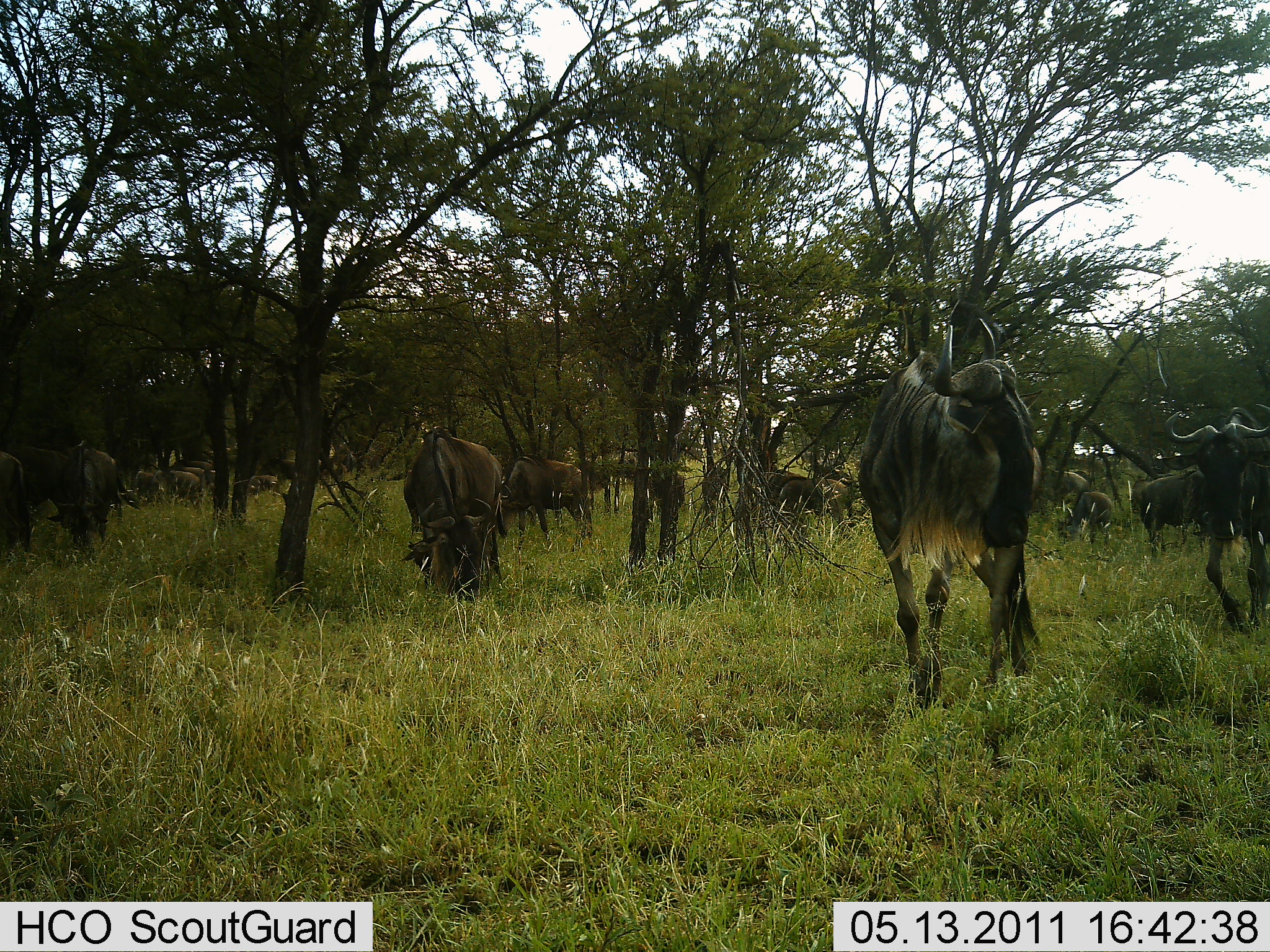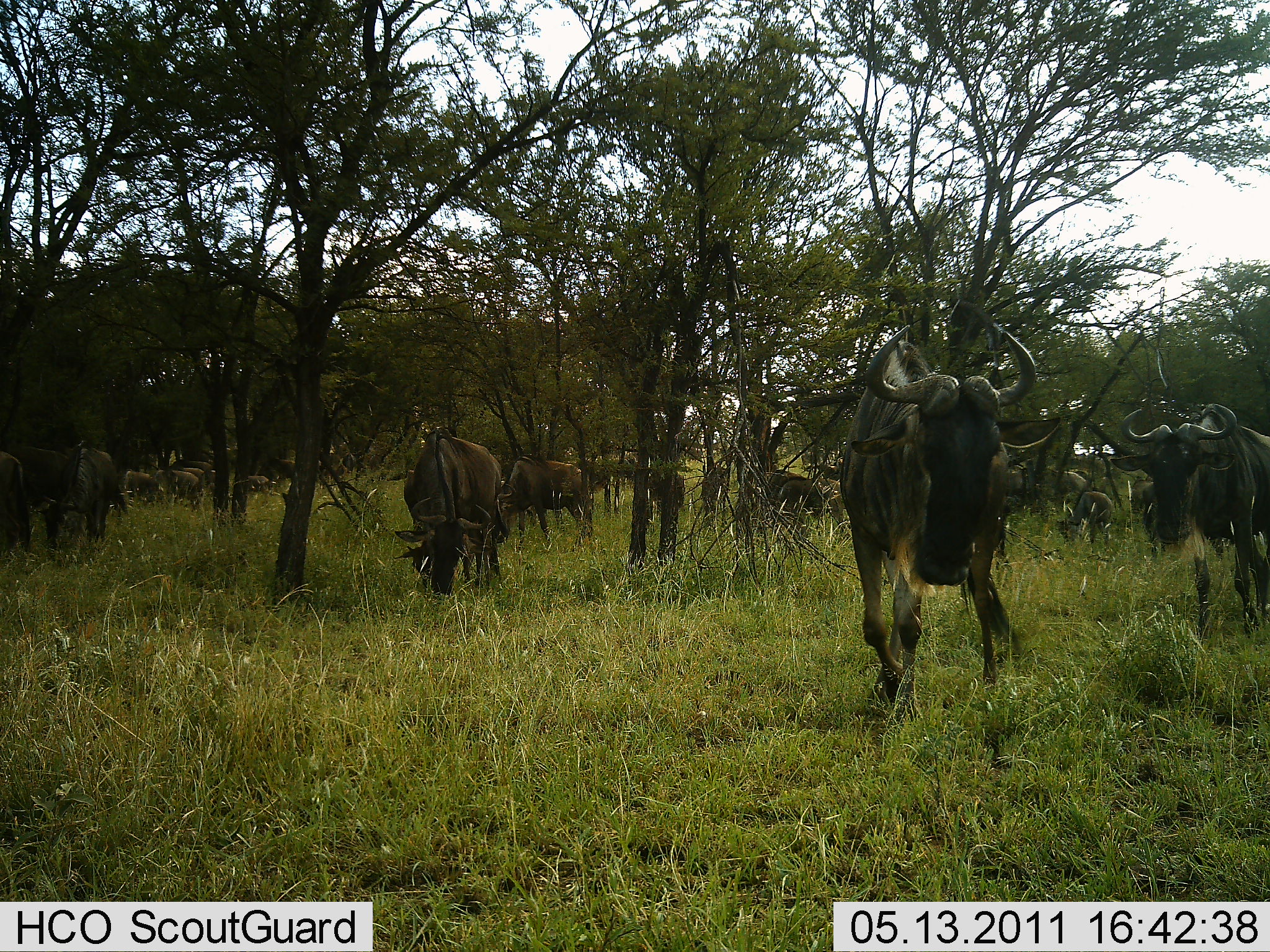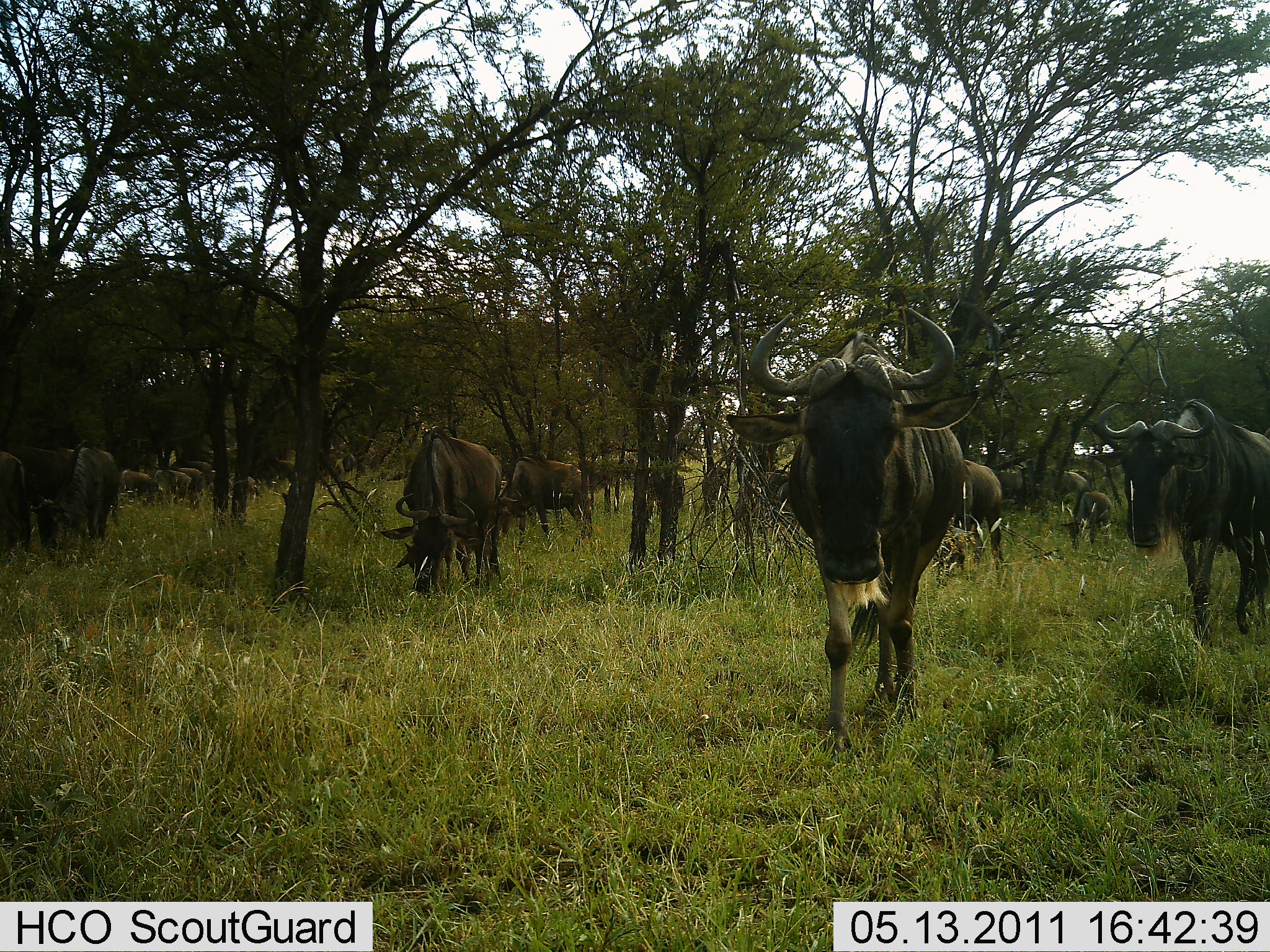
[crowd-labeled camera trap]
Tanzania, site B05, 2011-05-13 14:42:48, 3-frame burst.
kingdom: Animalia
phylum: Chordata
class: Mammalia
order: Artiodactyla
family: Bovidae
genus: Connochaetes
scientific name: Connochaetes taurinus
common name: blue wildebeest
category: wildebeest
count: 11-50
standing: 57%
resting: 7%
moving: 93%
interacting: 7%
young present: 7%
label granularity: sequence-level